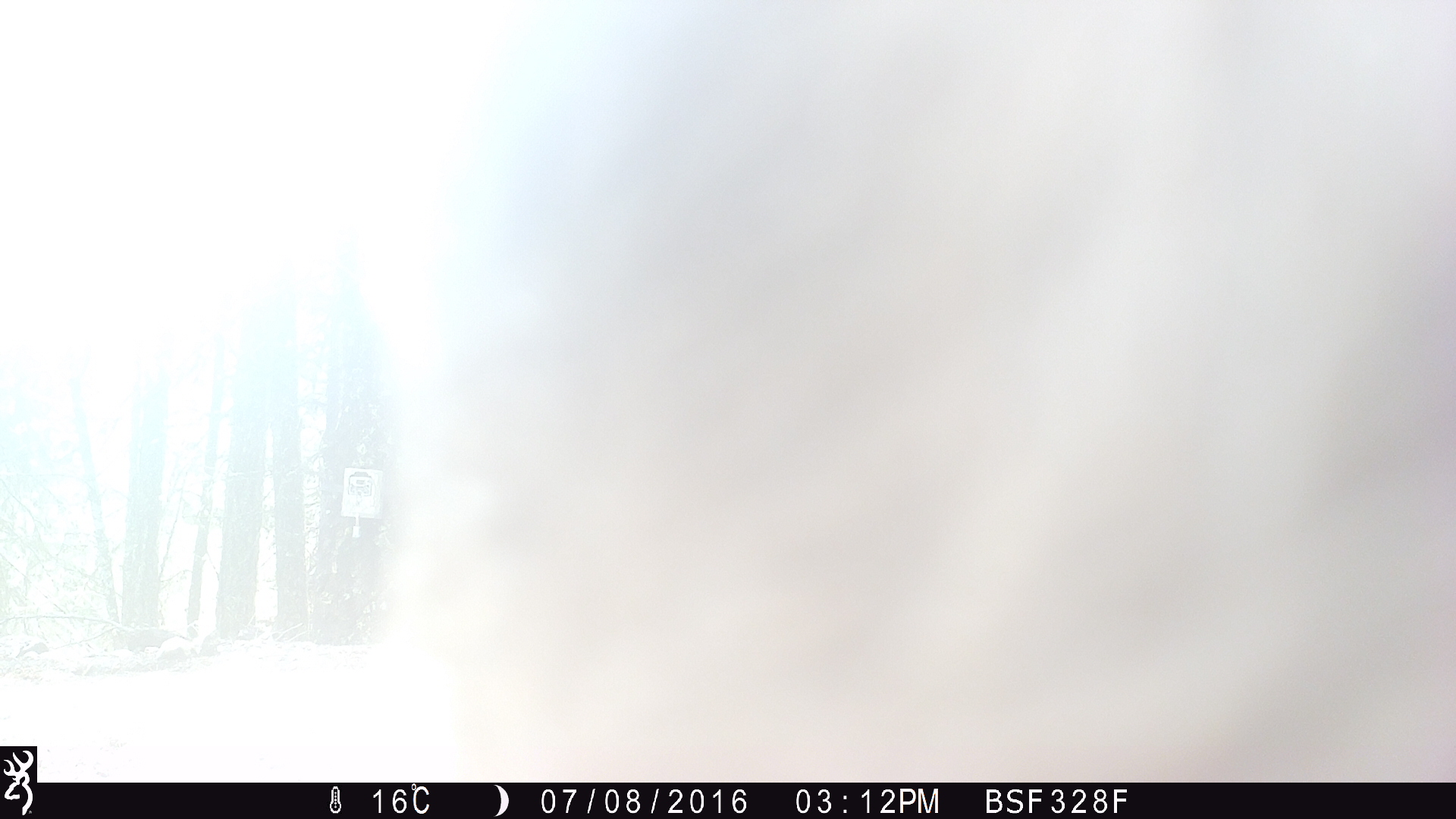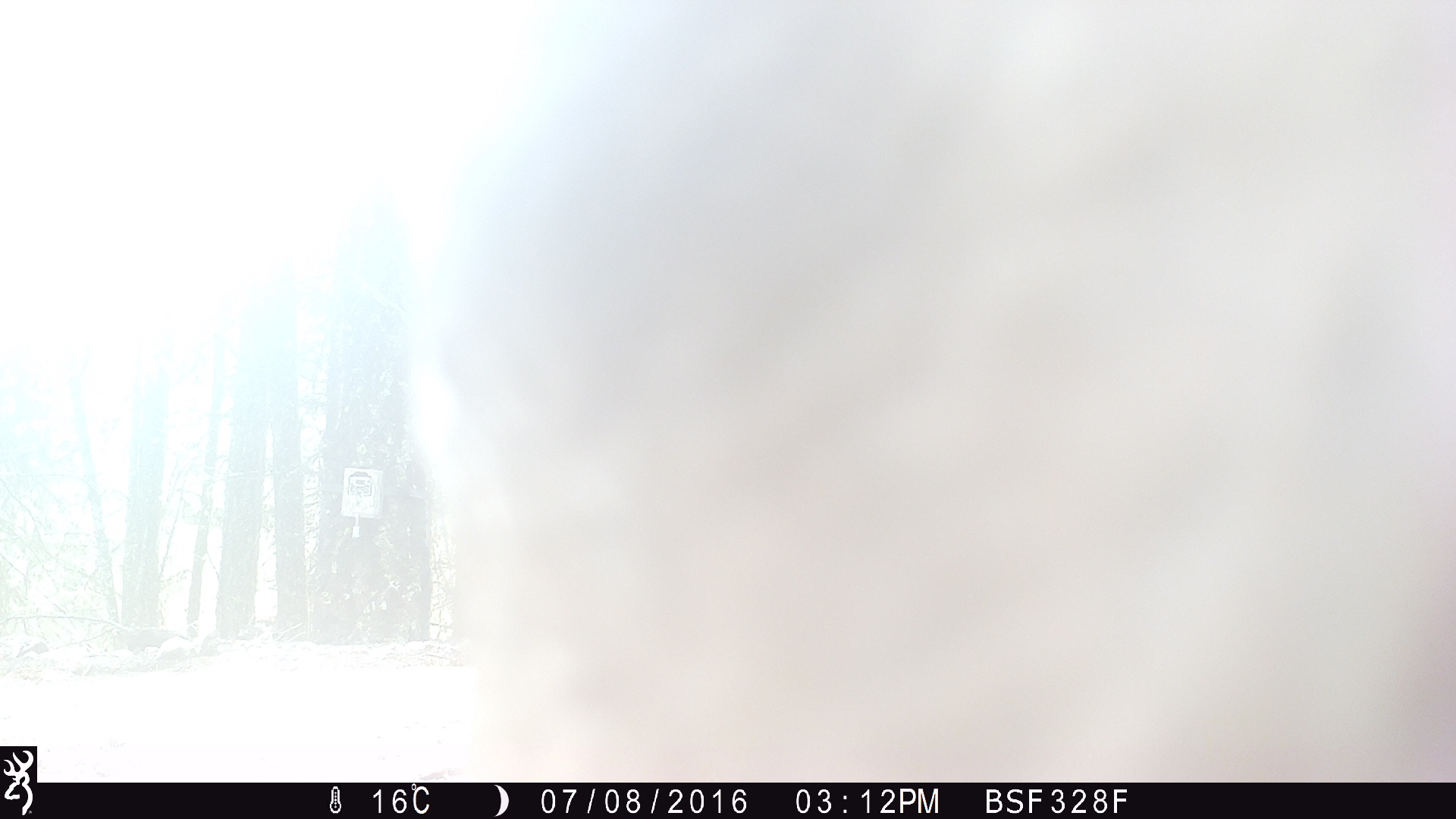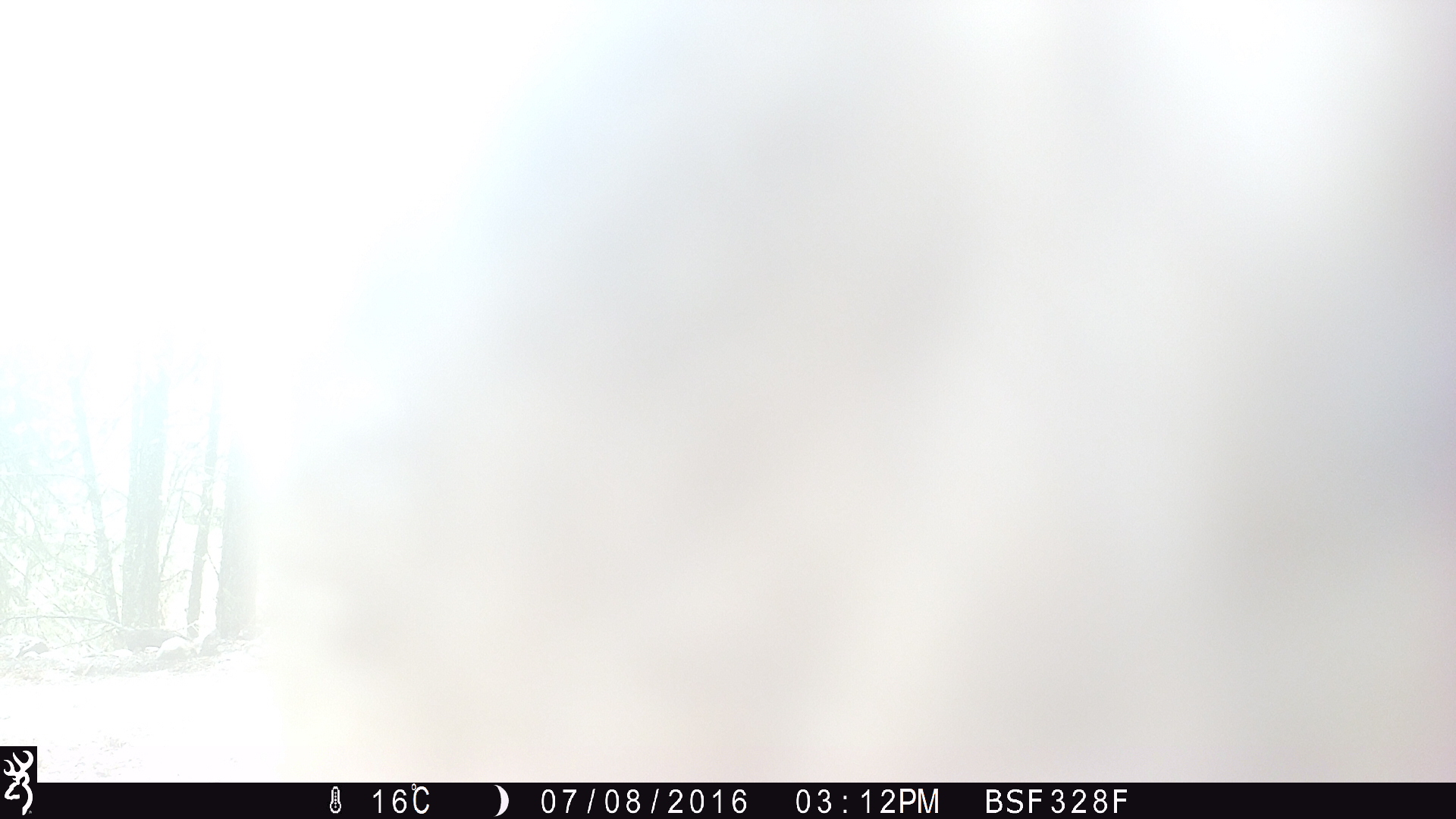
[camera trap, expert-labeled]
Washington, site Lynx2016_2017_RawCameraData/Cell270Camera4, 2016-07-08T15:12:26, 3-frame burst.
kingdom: Animalia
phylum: Chordata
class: Mammalia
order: Artiodactyla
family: Bovidae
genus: Bos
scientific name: Bos taurus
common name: domestic cattle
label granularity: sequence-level